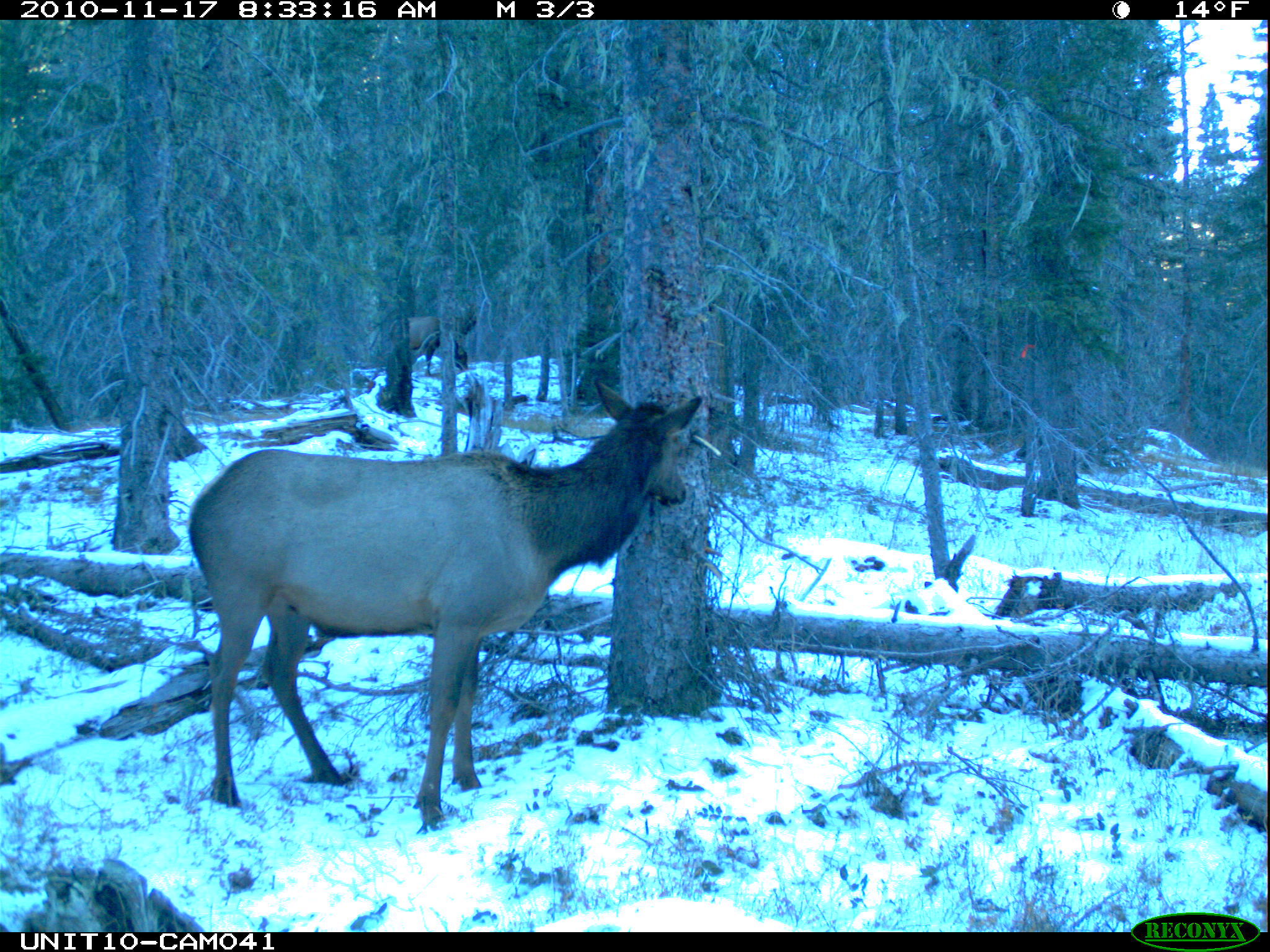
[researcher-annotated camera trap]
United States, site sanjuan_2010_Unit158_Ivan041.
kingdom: Animalia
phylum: Chordata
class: Mammalia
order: Artiodactyla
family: Cervidae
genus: Cervus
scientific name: Cervus elaphus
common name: red deer